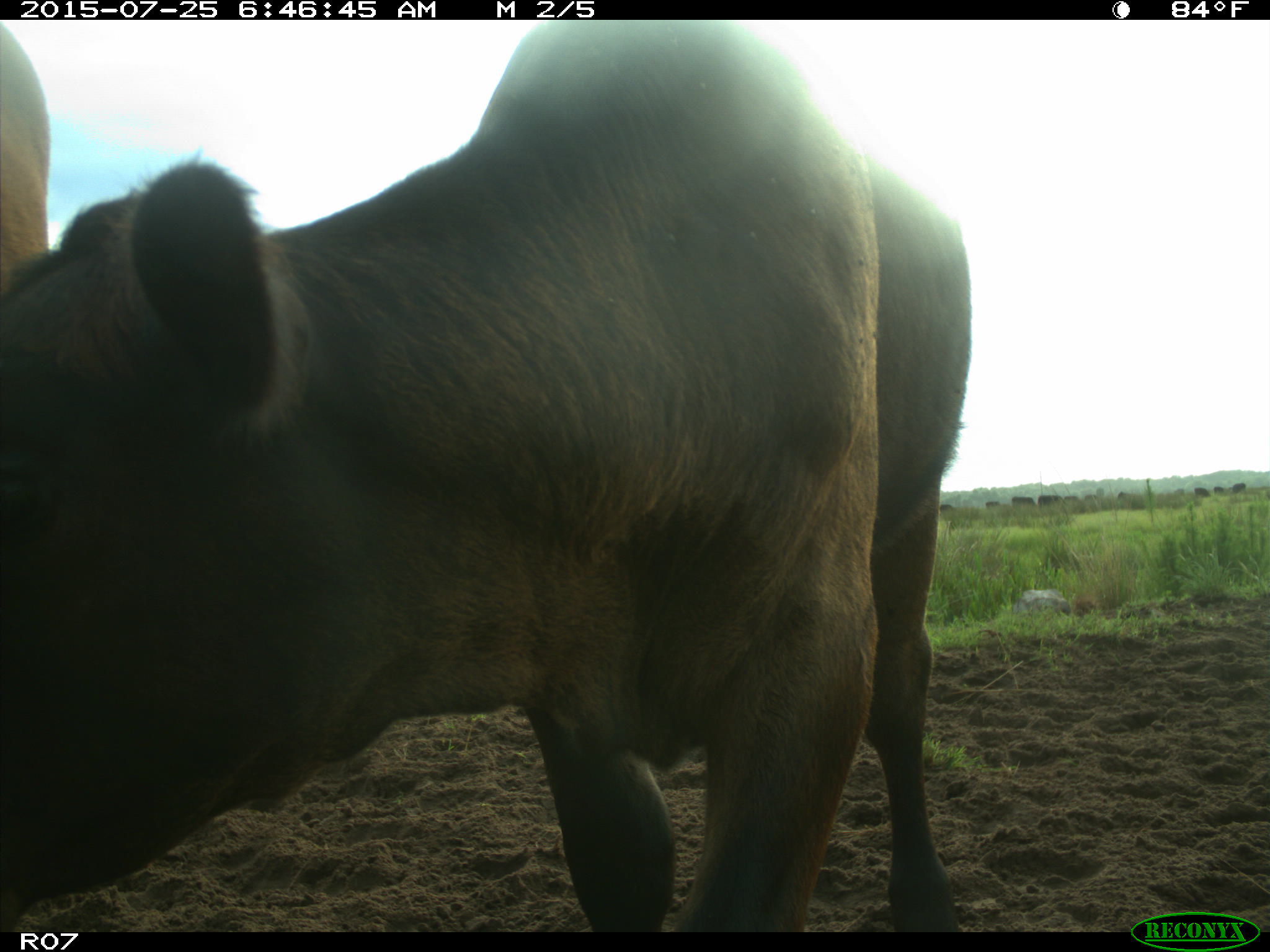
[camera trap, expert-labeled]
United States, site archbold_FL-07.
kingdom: Animalia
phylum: Chordata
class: Mammalia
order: Artiodactyla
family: Bovidae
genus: Bos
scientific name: Bos taurus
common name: domestic cow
Bos taurus (domestic cow).